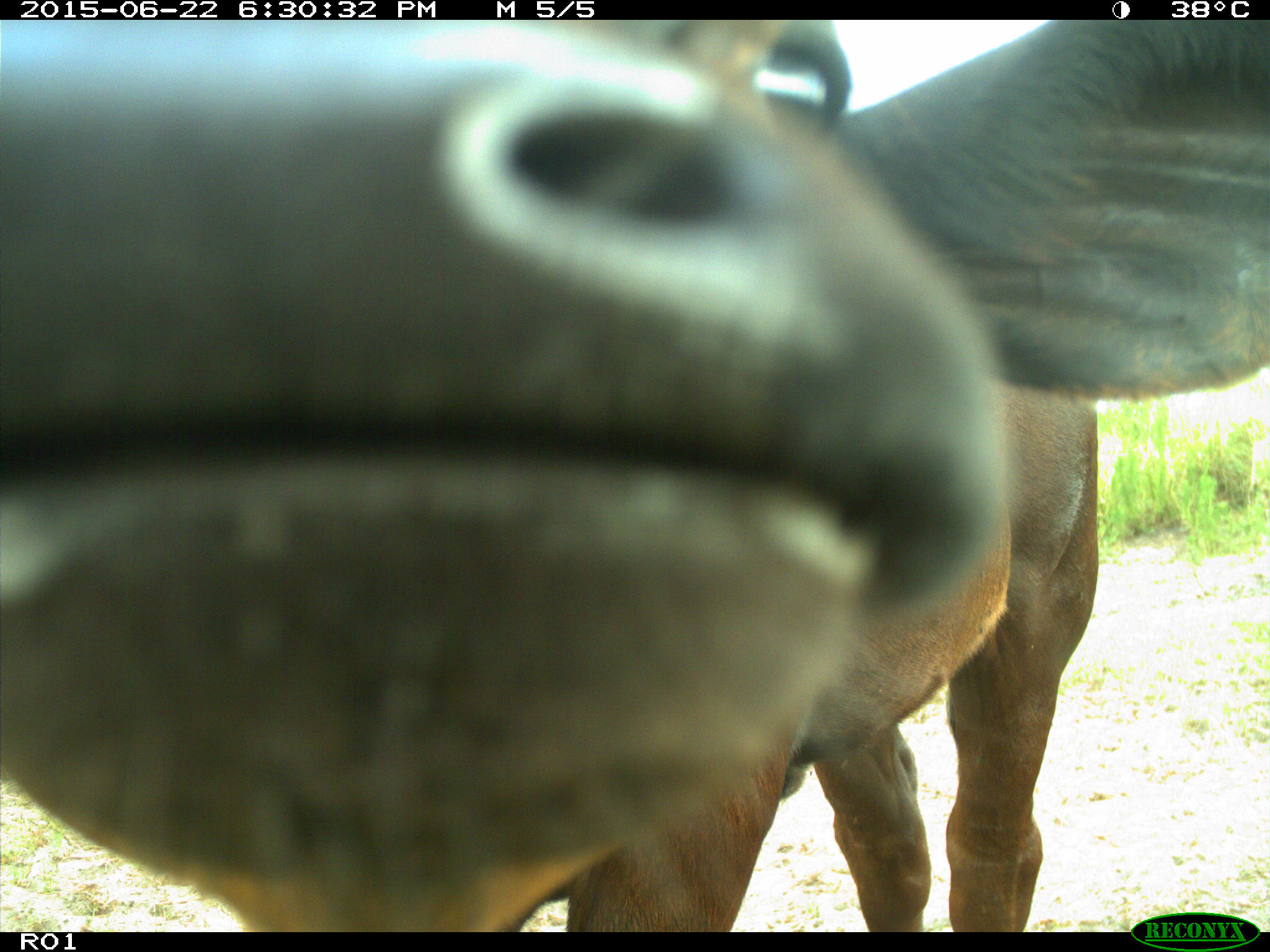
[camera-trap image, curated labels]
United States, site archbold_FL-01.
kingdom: Animalia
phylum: Chordata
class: Mammalia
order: Artiodactyla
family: Bovidae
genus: Bos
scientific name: Bos taurus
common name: domestic cow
Bos taurus (domestic cow).